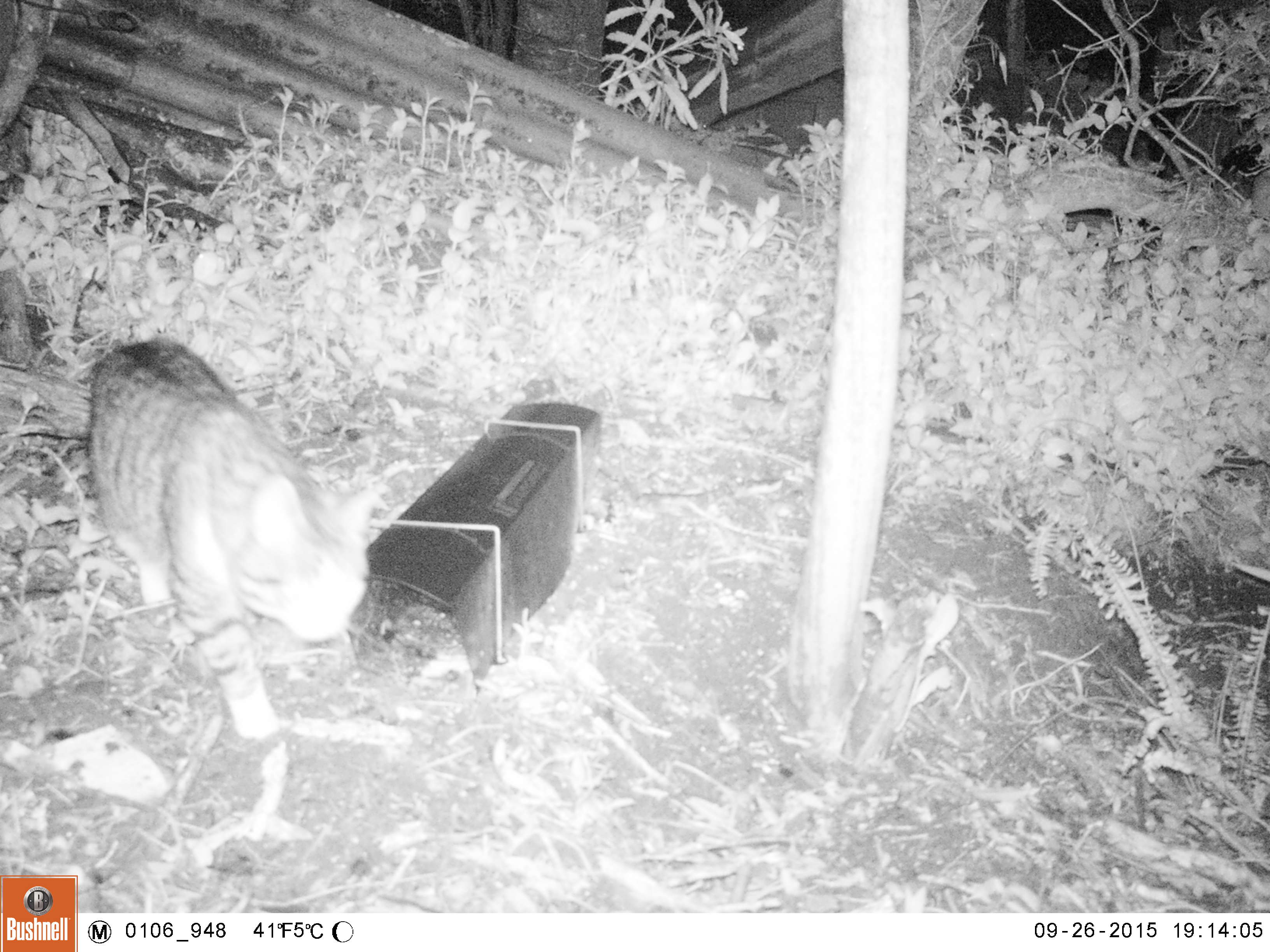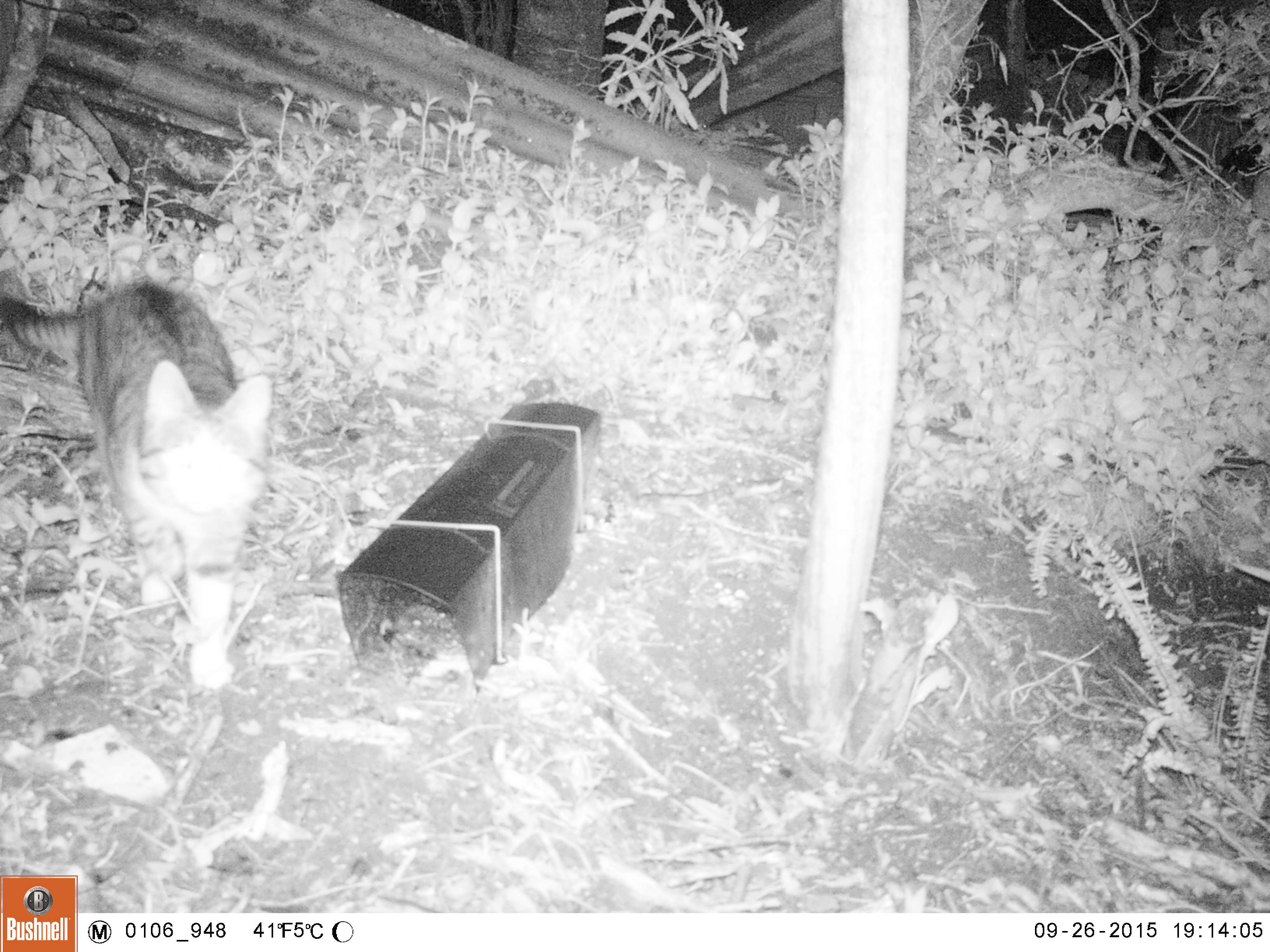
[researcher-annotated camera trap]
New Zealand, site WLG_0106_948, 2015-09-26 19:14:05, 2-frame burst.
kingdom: Animalia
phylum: Chordata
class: Mammalia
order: Carnivora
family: Felidae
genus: Felis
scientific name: Felis catus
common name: domestic cat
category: cat